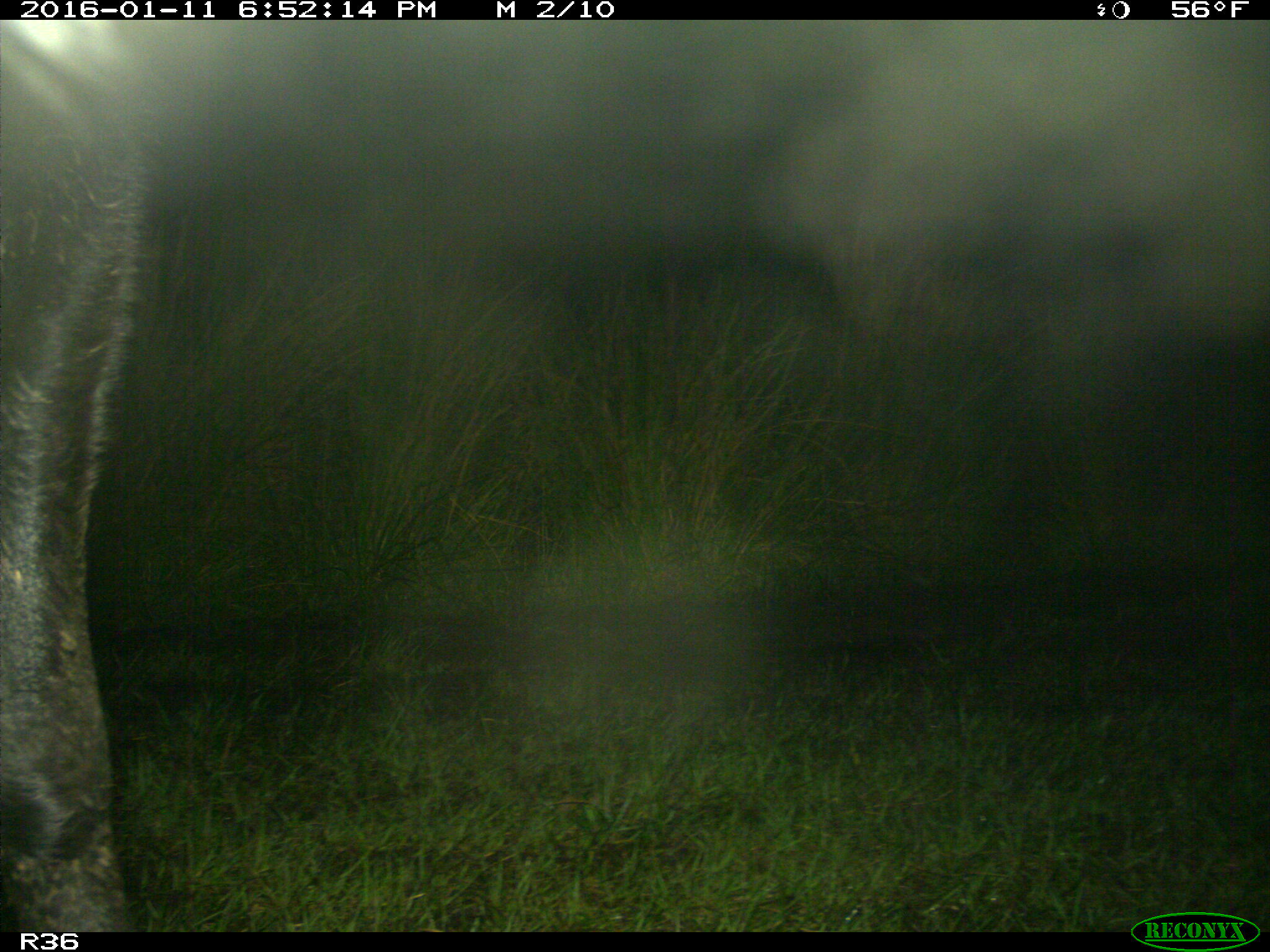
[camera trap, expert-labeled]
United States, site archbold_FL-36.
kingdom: Animalia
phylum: Chordata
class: Mammalia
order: Artiodactyla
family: Bovidae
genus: Bos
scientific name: Bos taurus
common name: domestic cow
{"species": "Bos taurus (domestic cow)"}